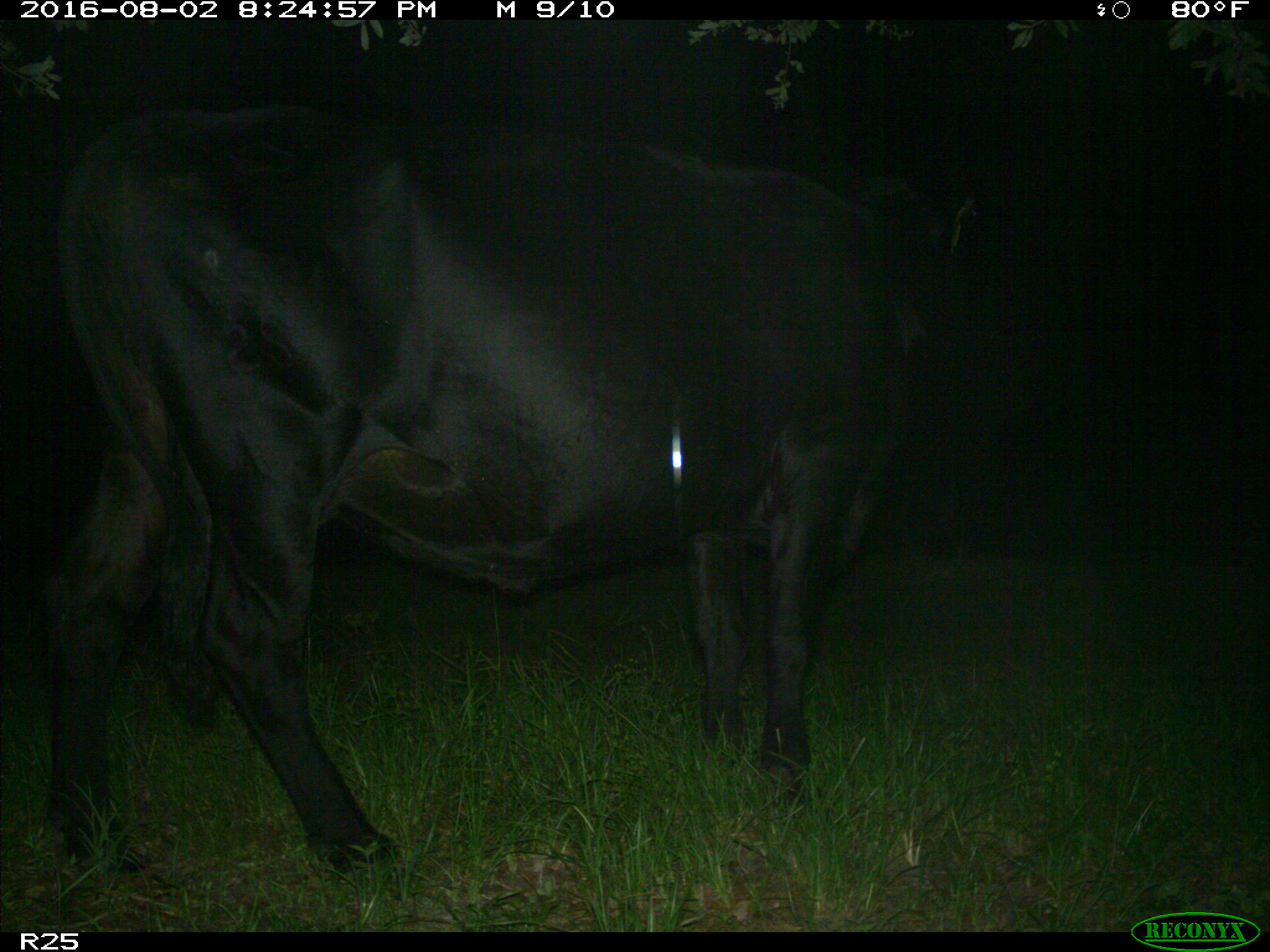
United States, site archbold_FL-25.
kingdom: Animalia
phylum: Chordata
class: Mammalia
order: Artiodactyla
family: Bovidae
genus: Bos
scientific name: Bos taurus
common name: domestic cow